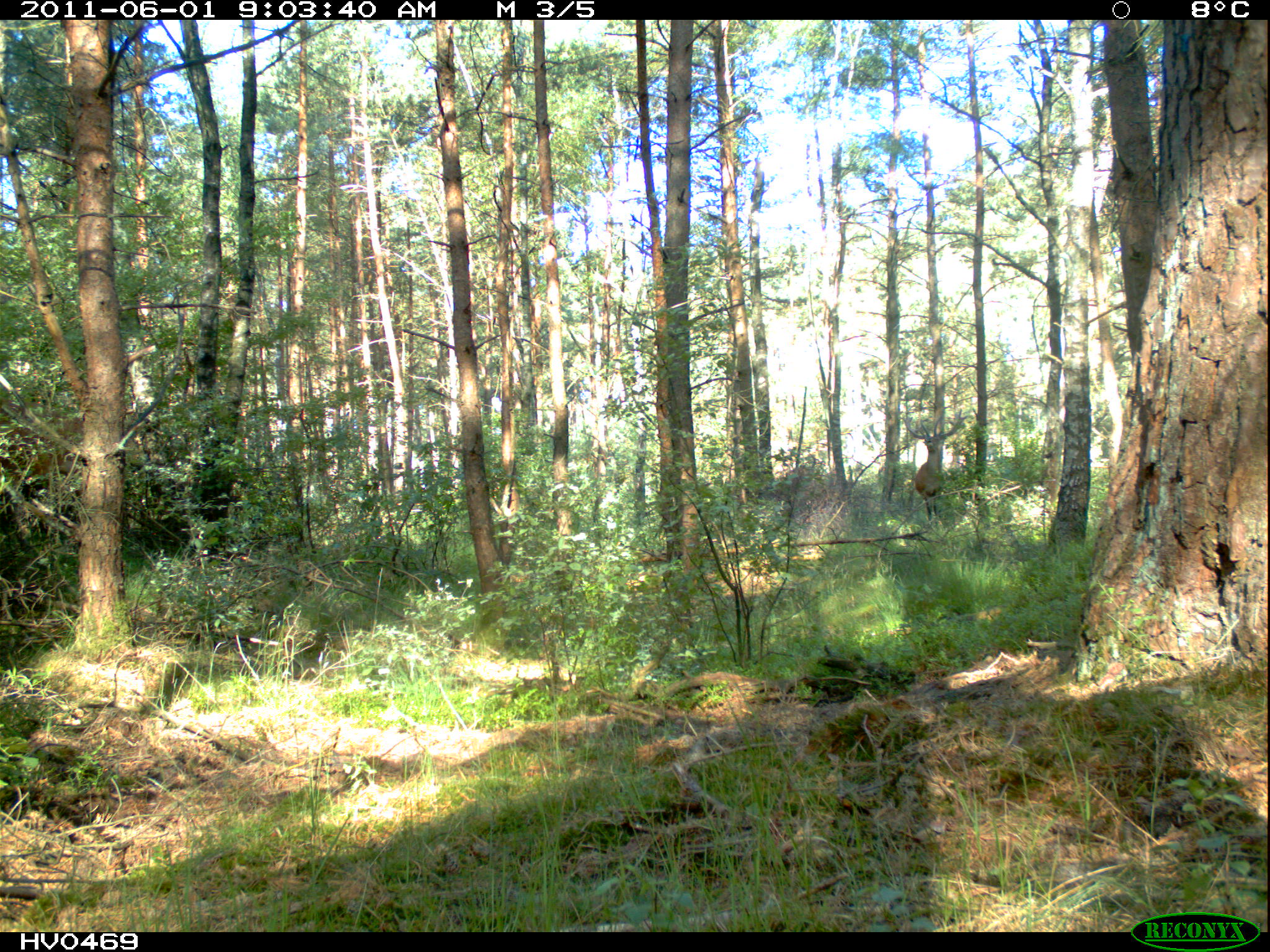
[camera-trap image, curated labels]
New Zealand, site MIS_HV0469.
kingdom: Animalia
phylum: Chordata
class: Mammalia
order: Artiodactyla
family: Cervidae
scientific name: Cervidae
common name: deer